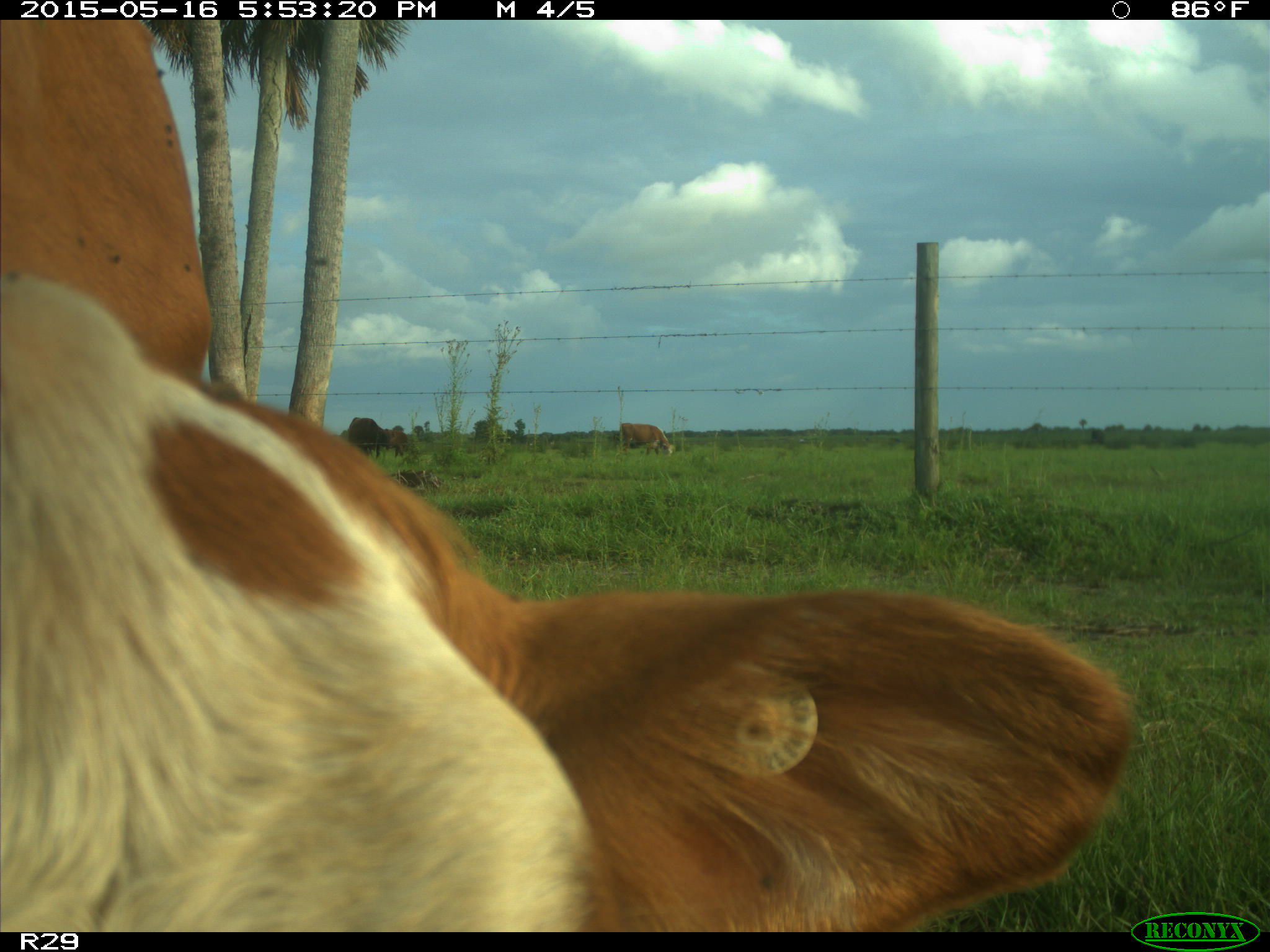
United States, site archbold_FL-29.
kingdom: Animalia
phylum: Chordata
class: Mammalia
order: Artiodactyla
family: Bovidae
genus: Bos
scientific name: Bos taurus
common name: domestic cow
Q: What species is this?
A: Bos taurus (domestic cow).